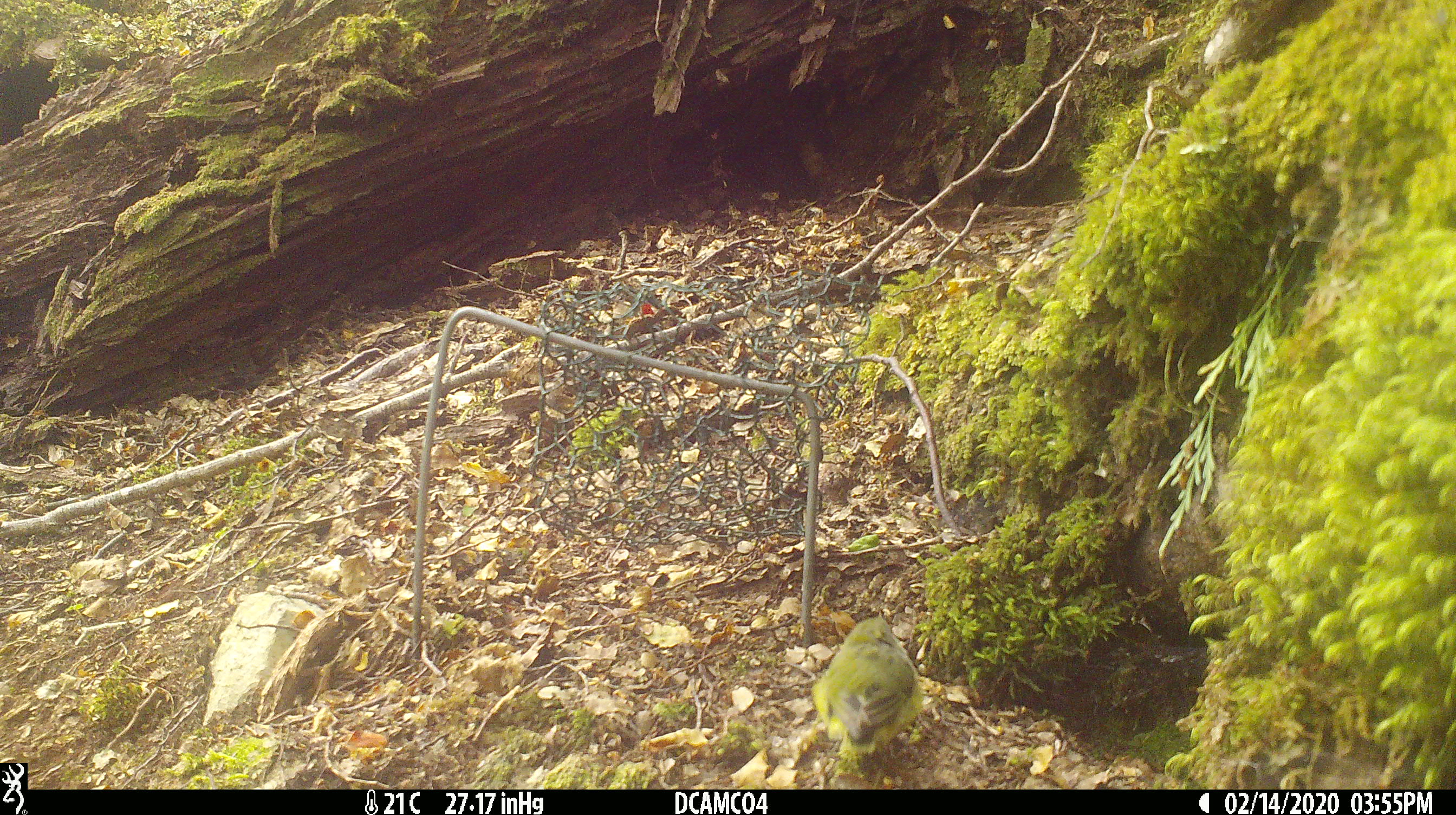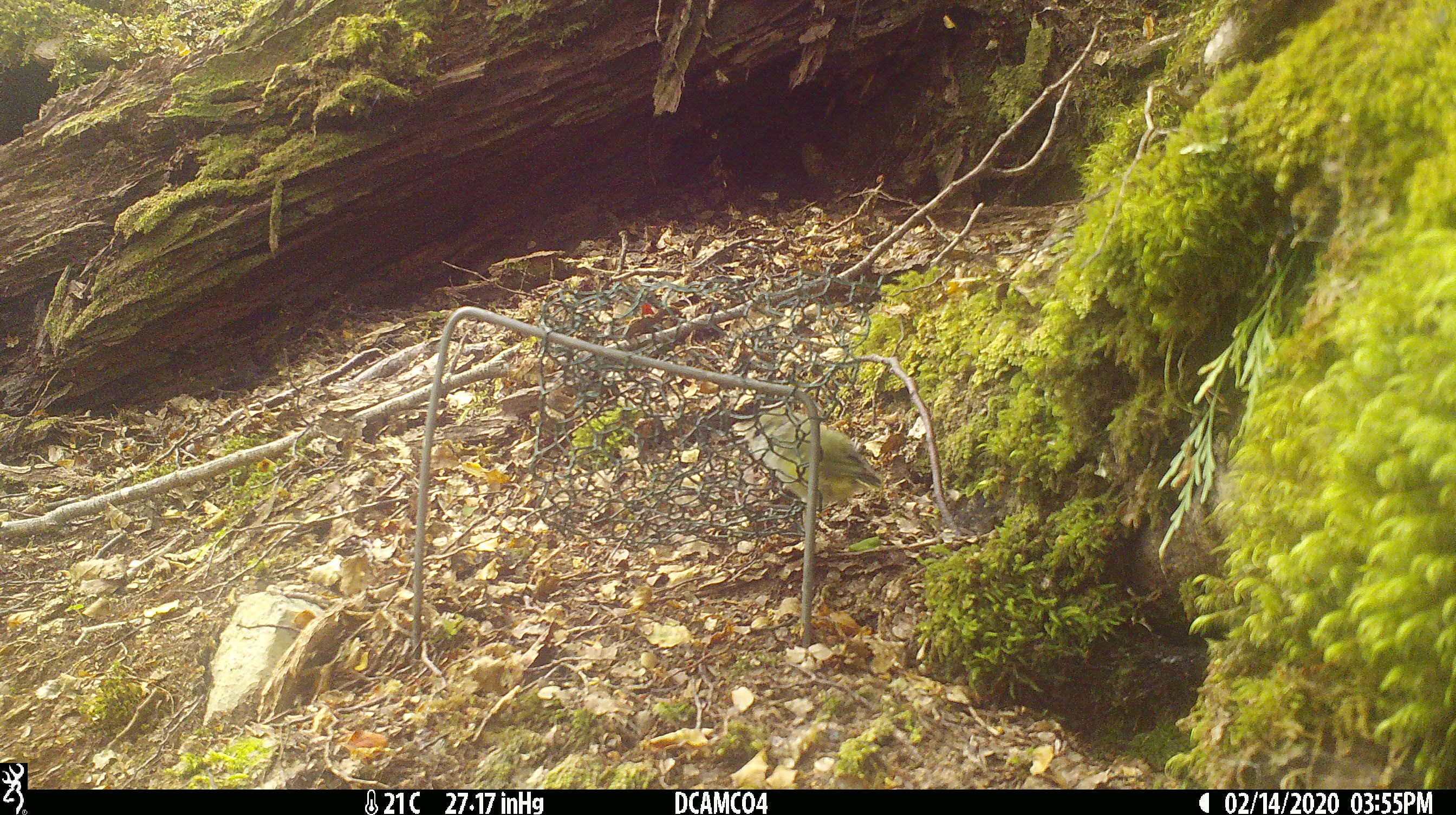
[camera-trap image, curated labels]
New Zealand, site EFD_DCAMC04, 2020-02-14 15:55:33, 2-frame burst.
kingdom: Animalia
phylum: Chordata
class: Aves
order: Passeriformes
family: Acanthisittidae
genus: Acanthisitta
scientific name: Acanthisitta chloris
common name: rifleman